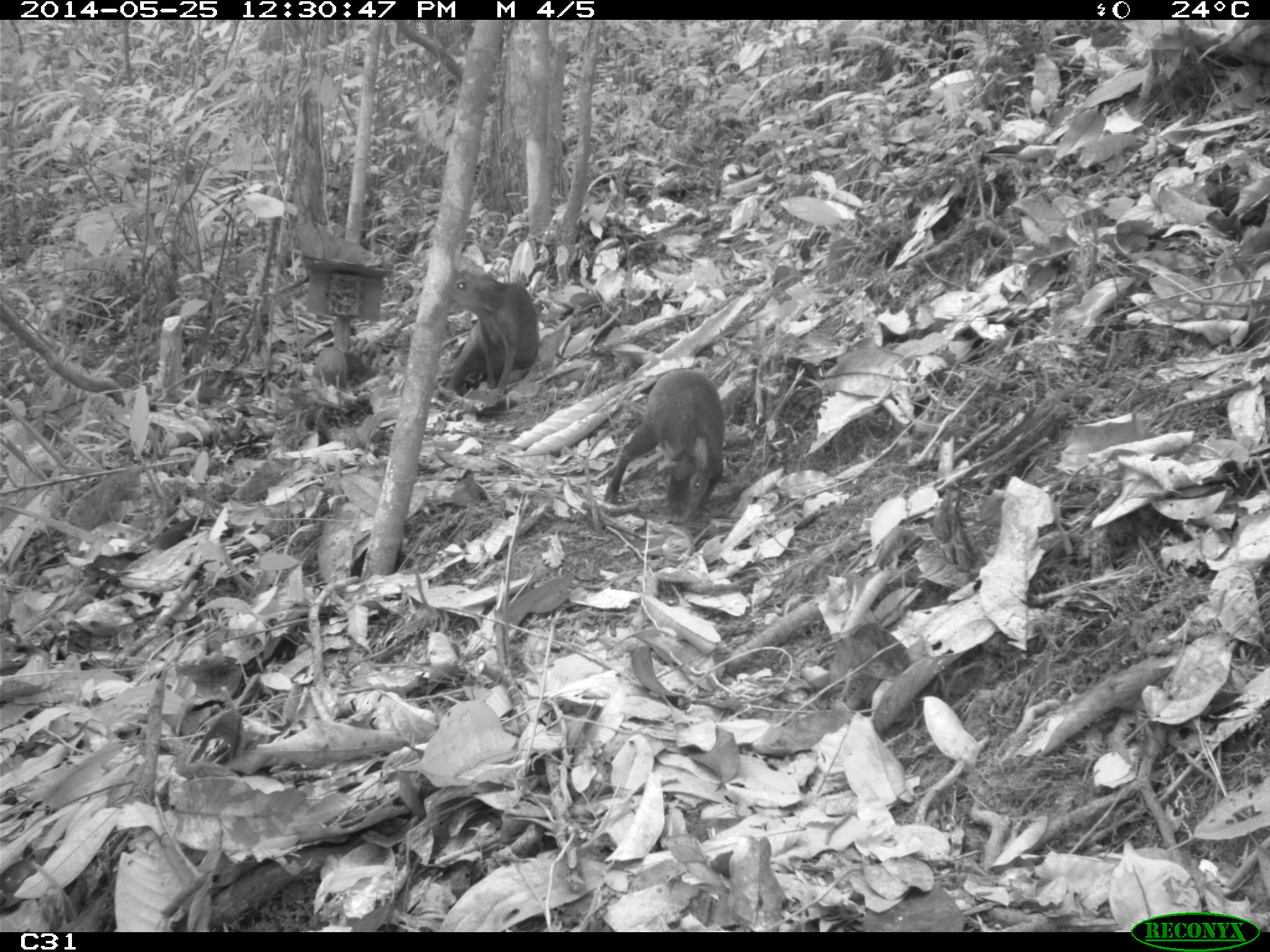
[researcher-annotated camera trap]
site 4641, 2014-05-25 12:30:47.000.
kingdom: Animalia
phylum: Chordata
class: Mammalia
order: Rodentia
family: Dasyproctidae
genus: Dasyprocta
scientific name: Dasyprocta leporina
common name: red-rumped agouti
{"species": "Dasyprocta leporina (red-rumped agouti)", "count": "3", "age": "adult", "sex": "female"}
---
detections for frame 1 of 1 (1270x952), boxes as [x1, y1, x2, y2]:
dasyprocta leporina: [604, 367, 731, 526]; [440, 258, 541, 395]; [313, 346, 348, 392]; [344, 353, 375, 387]